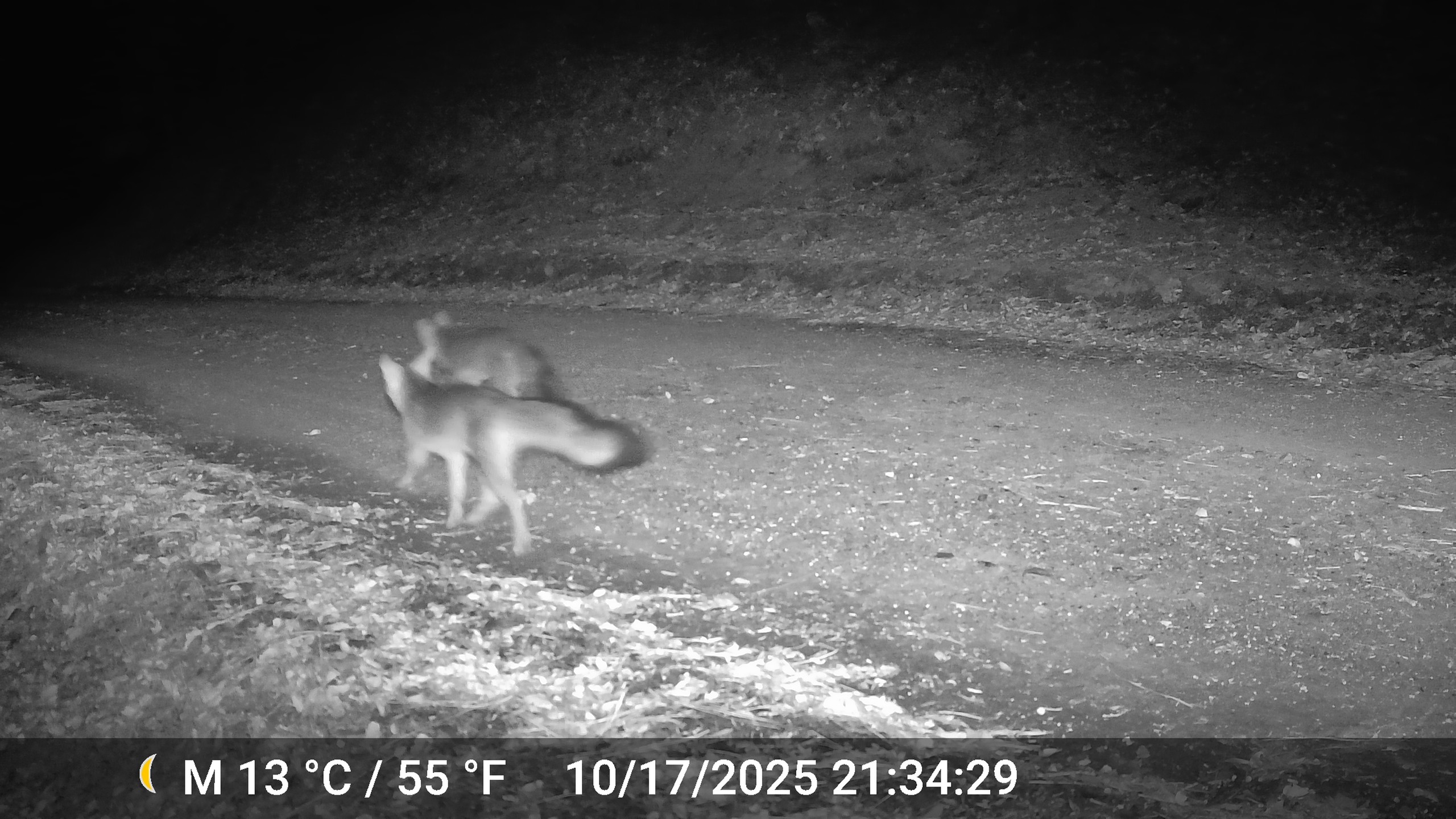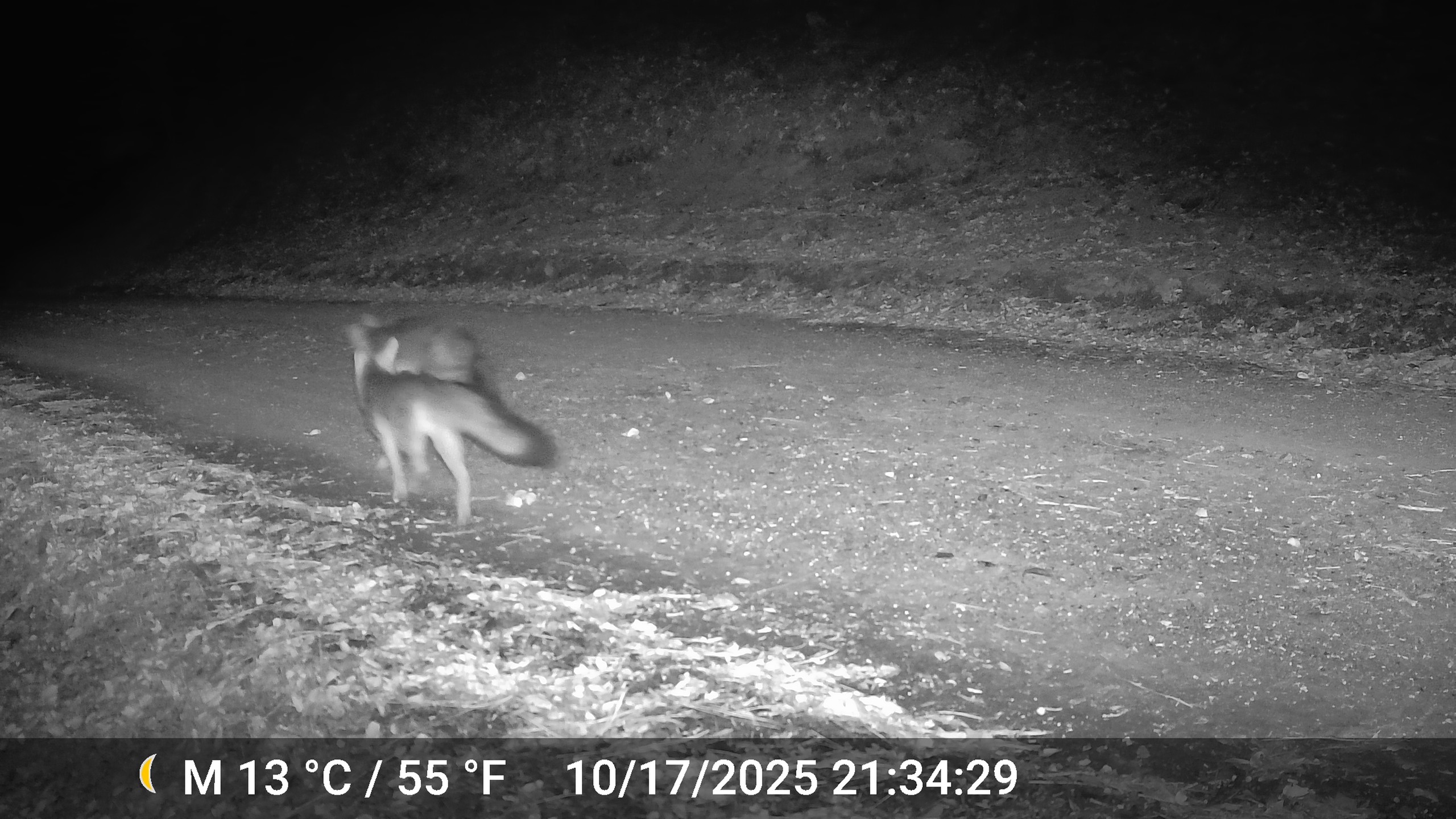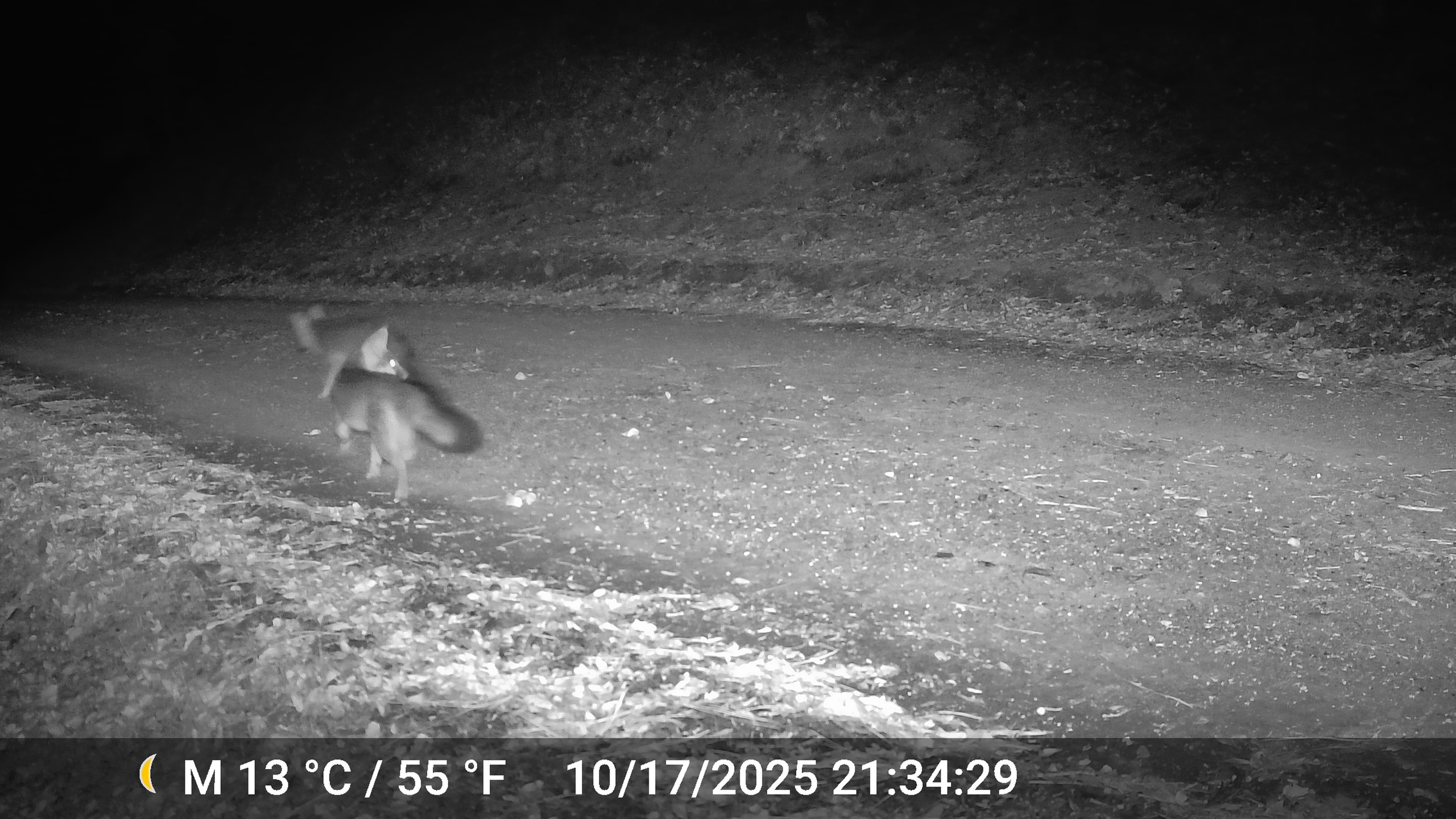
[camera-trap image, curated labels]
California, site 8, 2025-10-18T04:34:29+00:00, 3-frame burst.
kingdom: Animalia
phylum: Chordata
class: Mammalia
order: Carnivora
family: Canidae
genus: Urocyon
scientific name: Urocyon cinereoargenteus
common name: gray fox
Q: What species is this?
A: Gray fox (Urocyon cinereoargenteus).